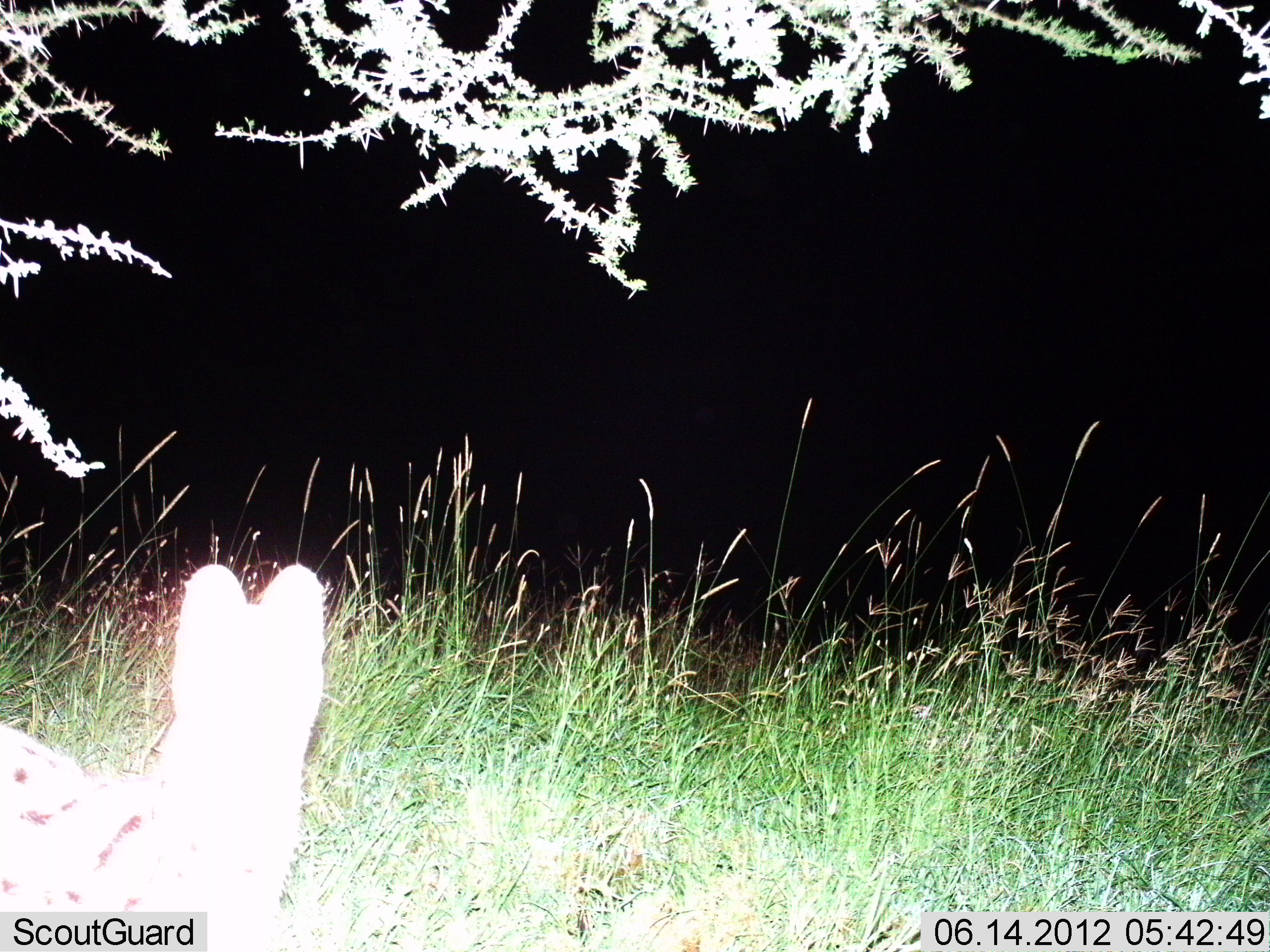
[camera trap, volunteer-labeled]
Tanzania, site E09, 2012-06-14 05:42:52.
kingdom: Animalia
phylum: Chordata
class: Mammalia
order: Carnivora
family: Felidae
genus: Leptailurus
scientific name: Leptailurus serval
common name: serval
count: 1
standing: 100%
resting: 0%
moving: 0%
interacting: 0%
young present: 0%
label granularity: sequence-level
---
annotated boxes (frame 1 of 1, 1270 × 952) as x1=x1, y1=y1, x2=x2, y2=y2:
animal: x1=0, y1=563, x2=327, y2=952